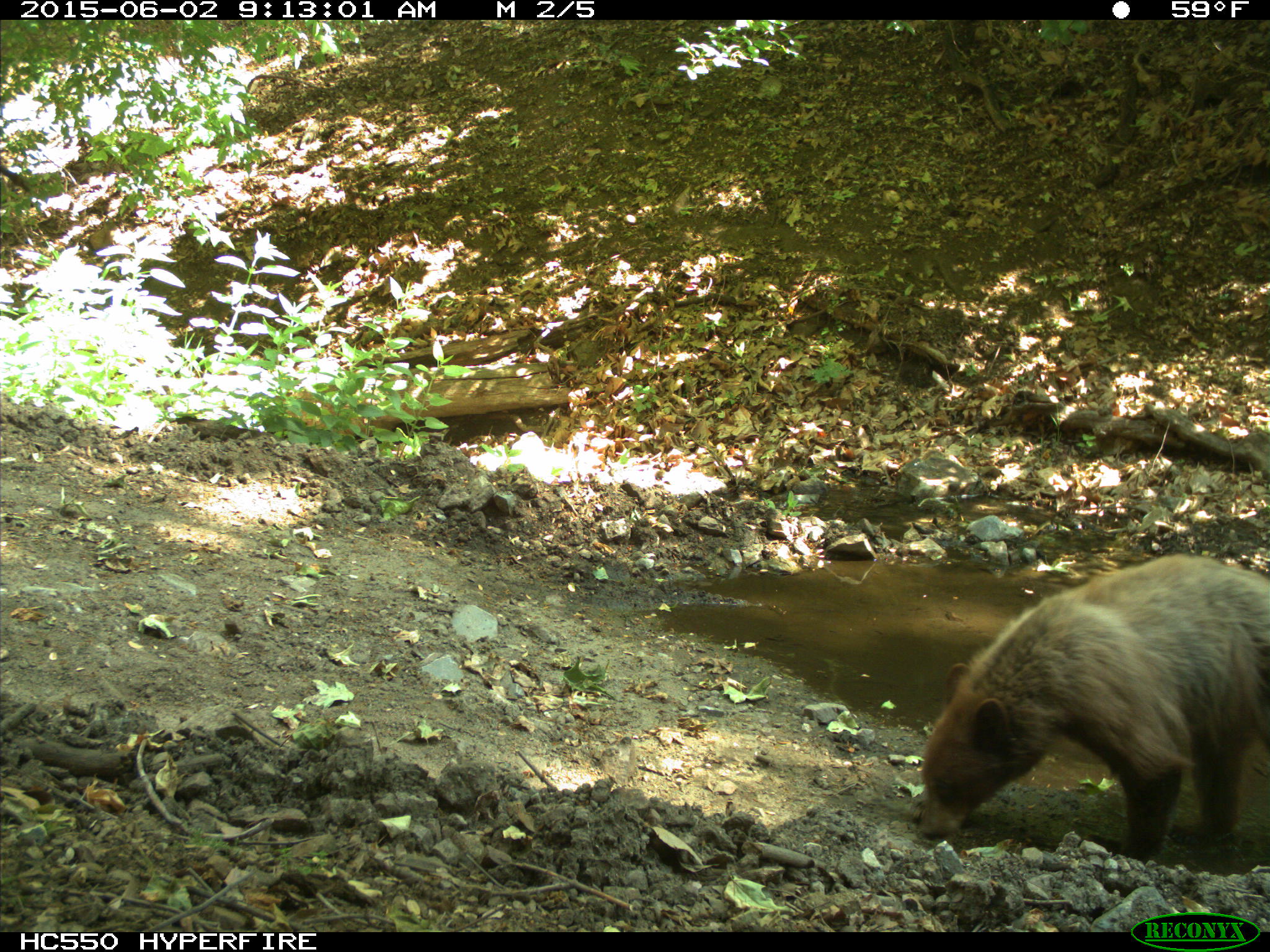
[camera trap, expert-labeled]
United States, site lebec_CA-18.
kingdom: Animalia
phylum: Chordata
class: Mammalia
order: Carnivora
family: Ursidae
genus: Ursus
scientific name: Ursus americanus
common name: american black bear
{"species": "Ursus americanus (american black bear)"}